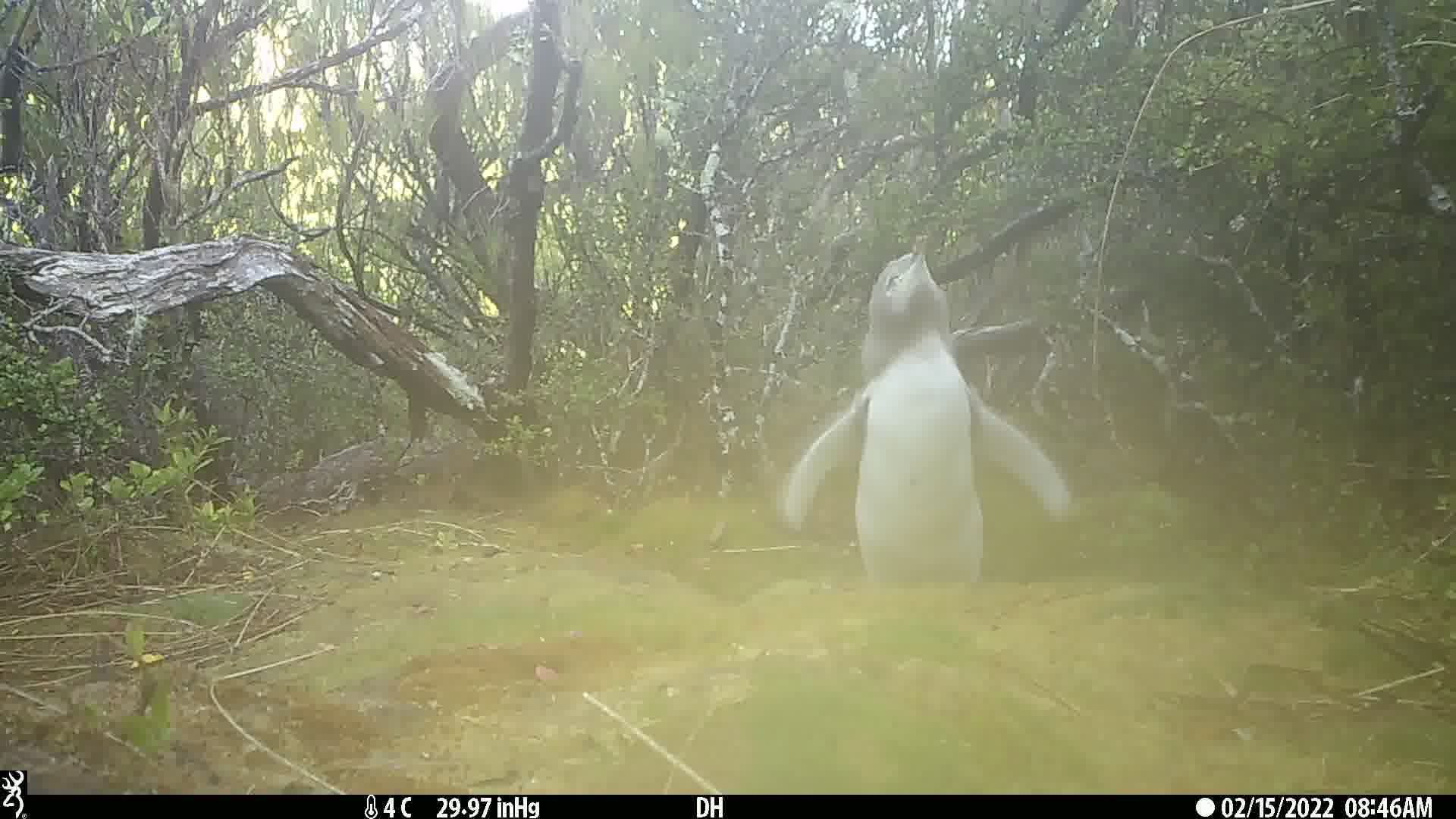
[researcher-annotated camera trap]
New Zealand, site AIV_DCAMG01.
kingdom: Animalia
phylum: Chordata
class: Aves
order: Sphenisciformes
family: Spheniscidae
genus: Megadyptes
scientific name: Megadyptes antipodes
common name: yellow-eyed penguin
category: yellow eyed penguin